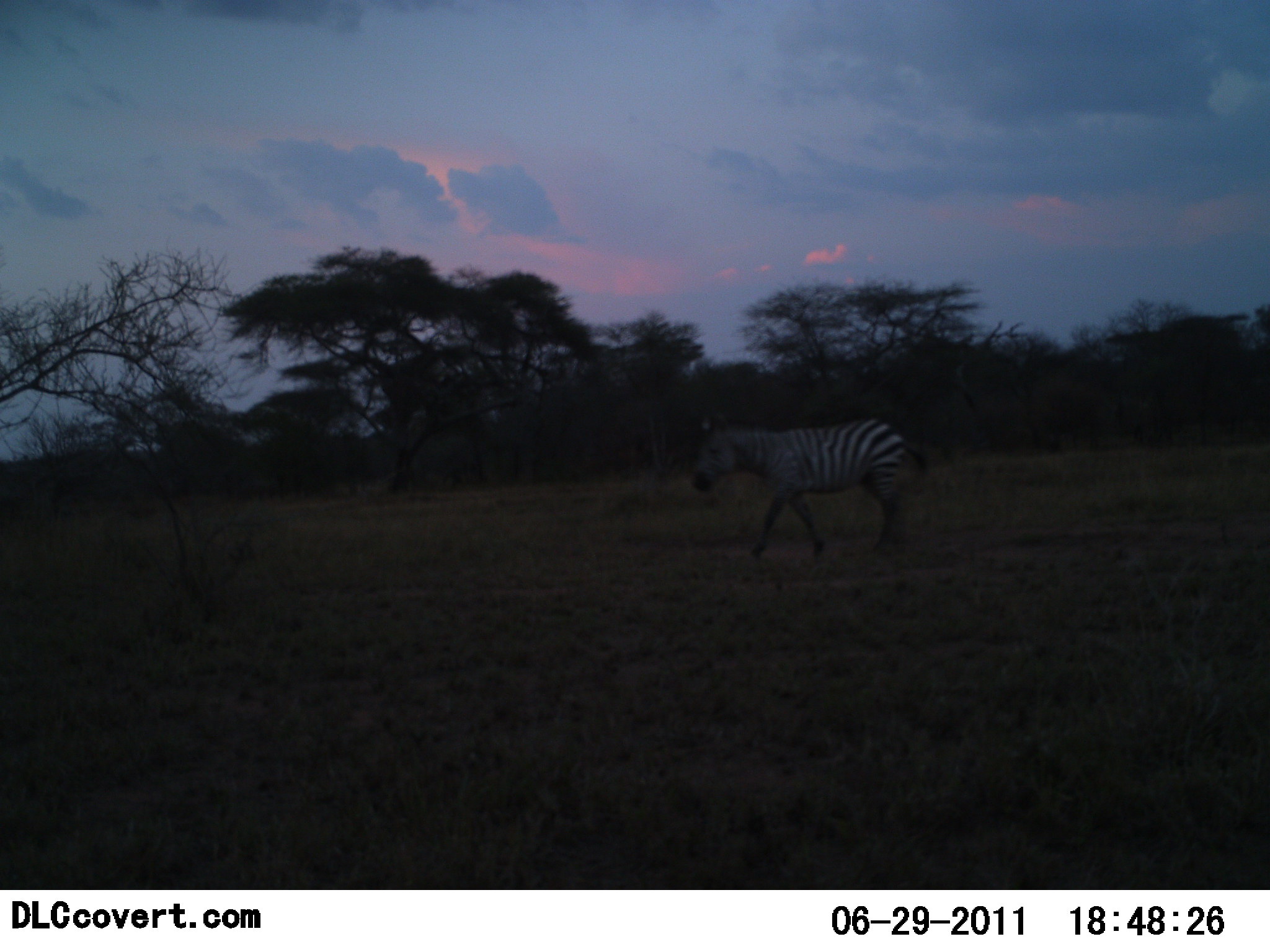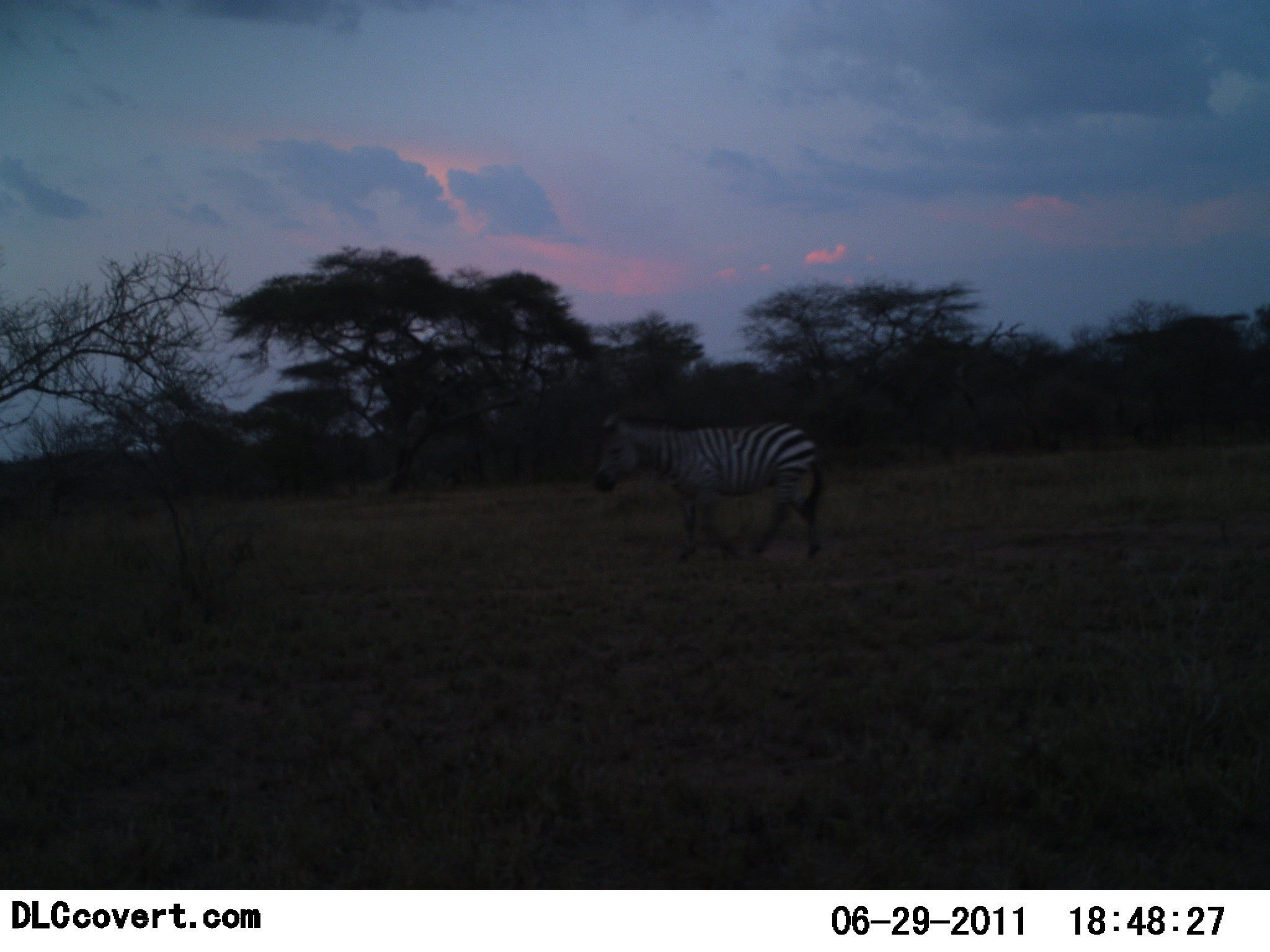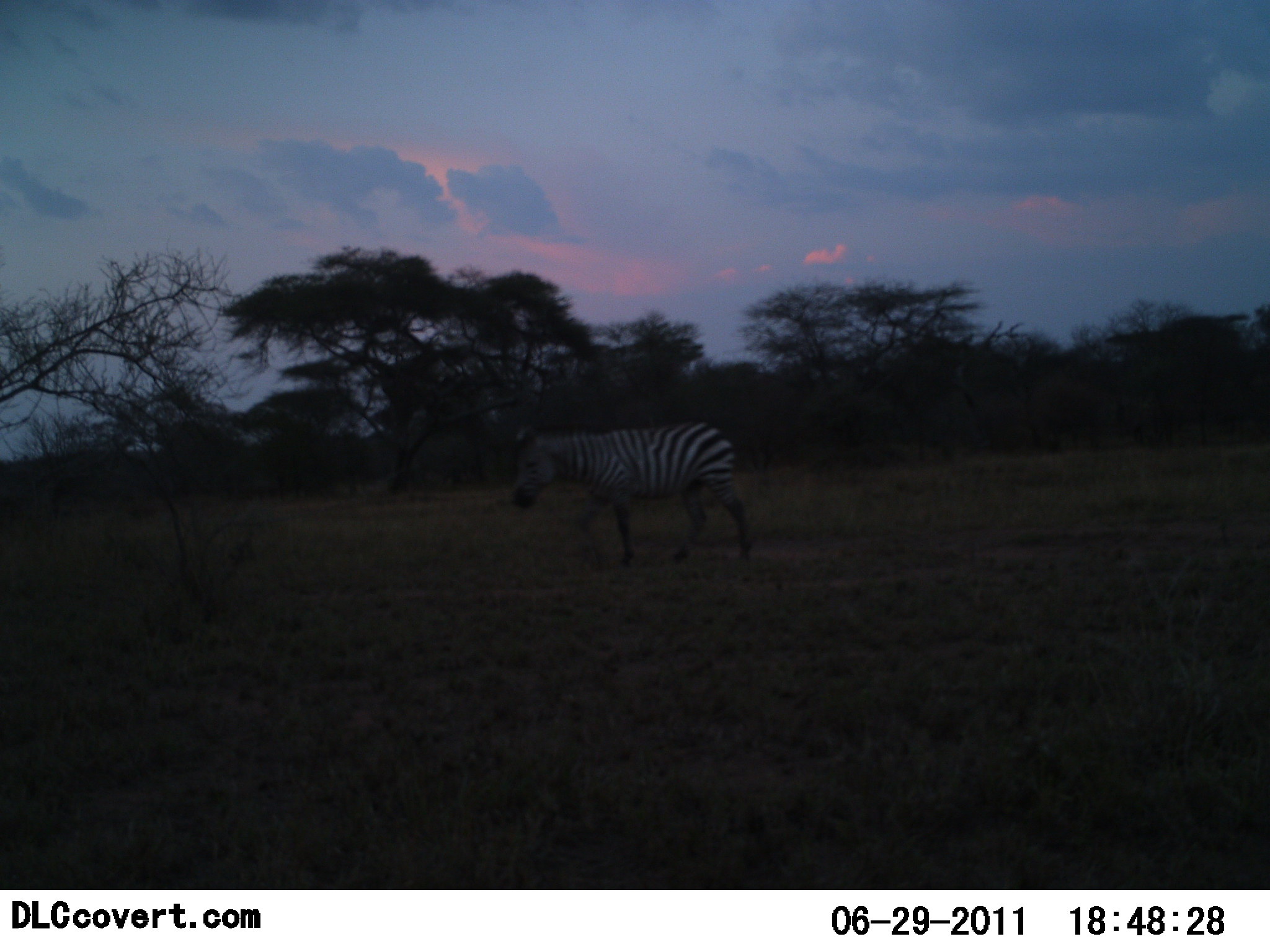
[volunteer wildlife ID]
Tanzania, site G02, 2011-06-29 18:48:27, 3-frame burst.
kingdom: Animalia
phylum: Chordata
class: Mammalia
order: Perissodactyla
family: Equidae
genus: Equus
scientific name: Equus quagga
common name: plains zebra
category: zebra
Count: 1.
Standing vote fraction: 0%.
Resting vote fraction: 0%.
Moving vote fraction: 100%.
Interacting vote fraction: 0%.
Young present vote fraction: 0%.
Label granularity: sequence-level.